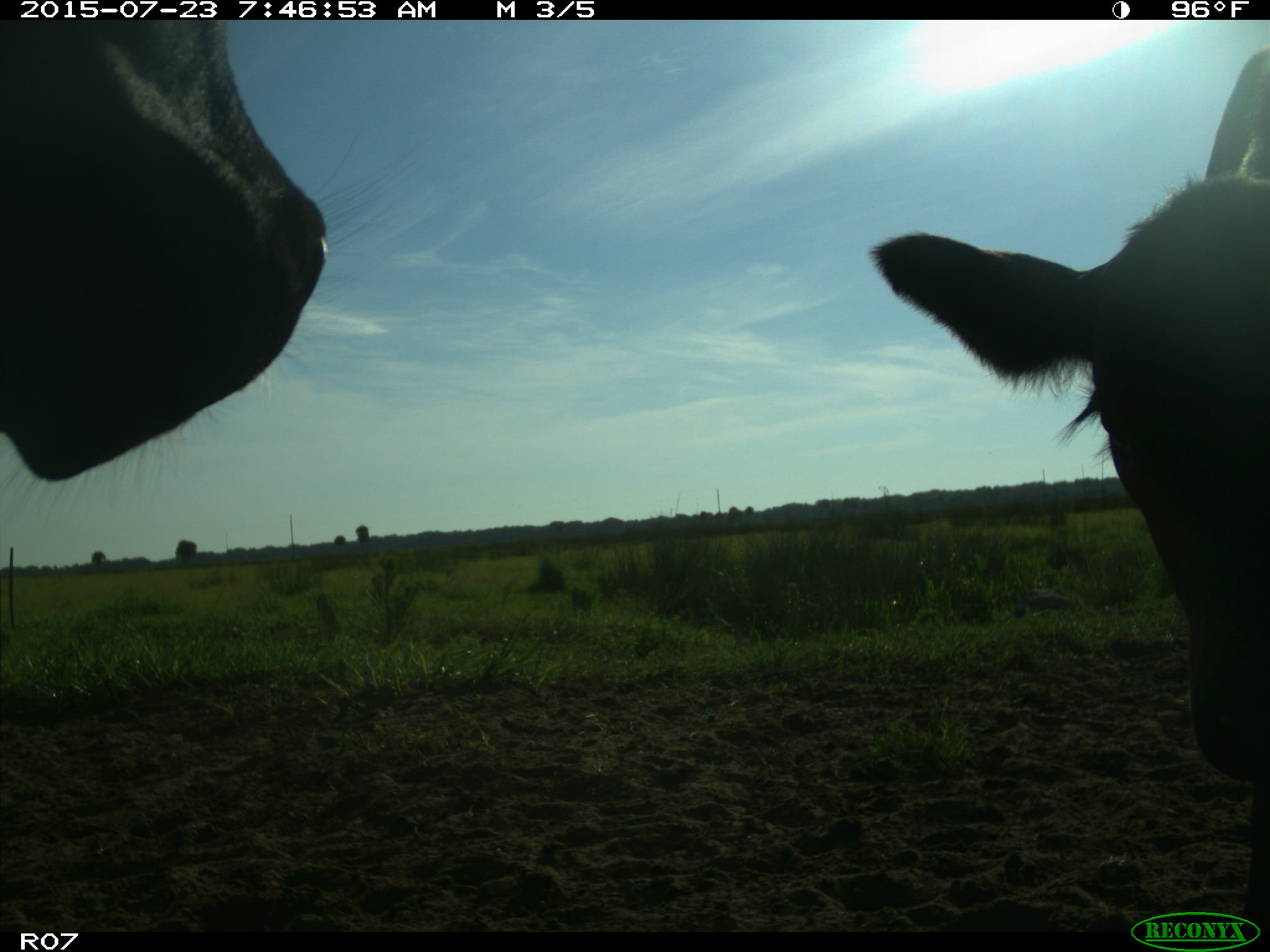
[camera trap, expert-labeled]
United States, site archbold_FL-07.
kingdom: Animalia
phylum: Chordata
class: Mammalia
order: Artiodactyla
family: Bovidae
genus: Bos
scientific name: Bos taurus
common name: domestic cow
Bos taurus (domestic cow).